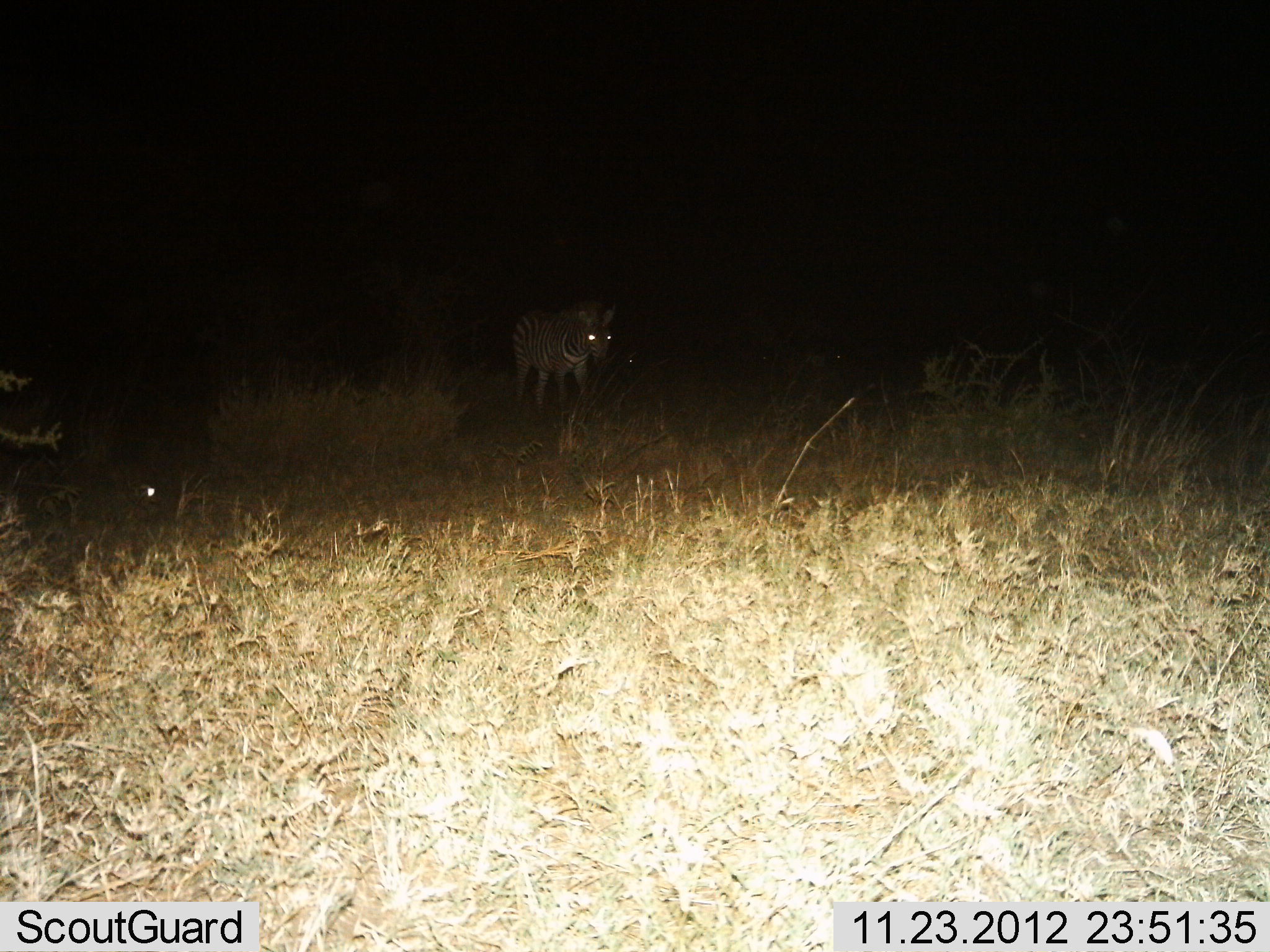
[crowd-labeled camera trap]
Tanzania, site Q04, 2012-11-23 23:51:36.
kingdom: Animalia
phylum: Chordata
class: Mammalia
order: Perissodactyla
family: Equidae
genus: Equus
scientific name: Equus quagga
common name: plains zebra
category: zebra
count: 1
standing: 100%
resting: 0%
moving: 0%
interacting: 0%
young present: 0%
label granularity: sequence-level